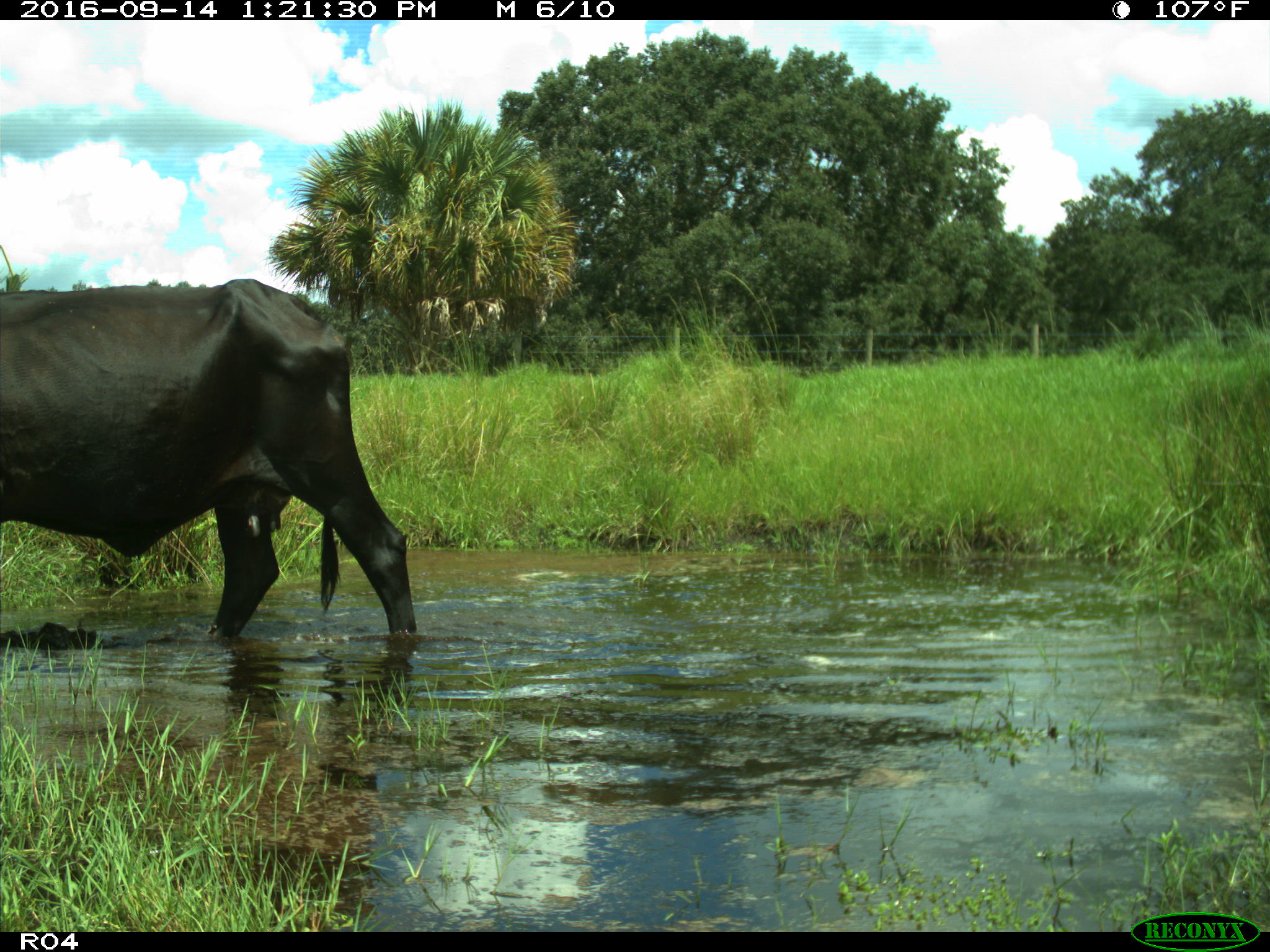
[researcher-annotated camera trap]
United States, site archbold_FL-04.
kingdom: Animalia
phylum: Chordata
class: Mammalia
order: Artiodactyla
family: Bovidae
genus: Bos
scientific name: Bos taurus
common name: domestic cow